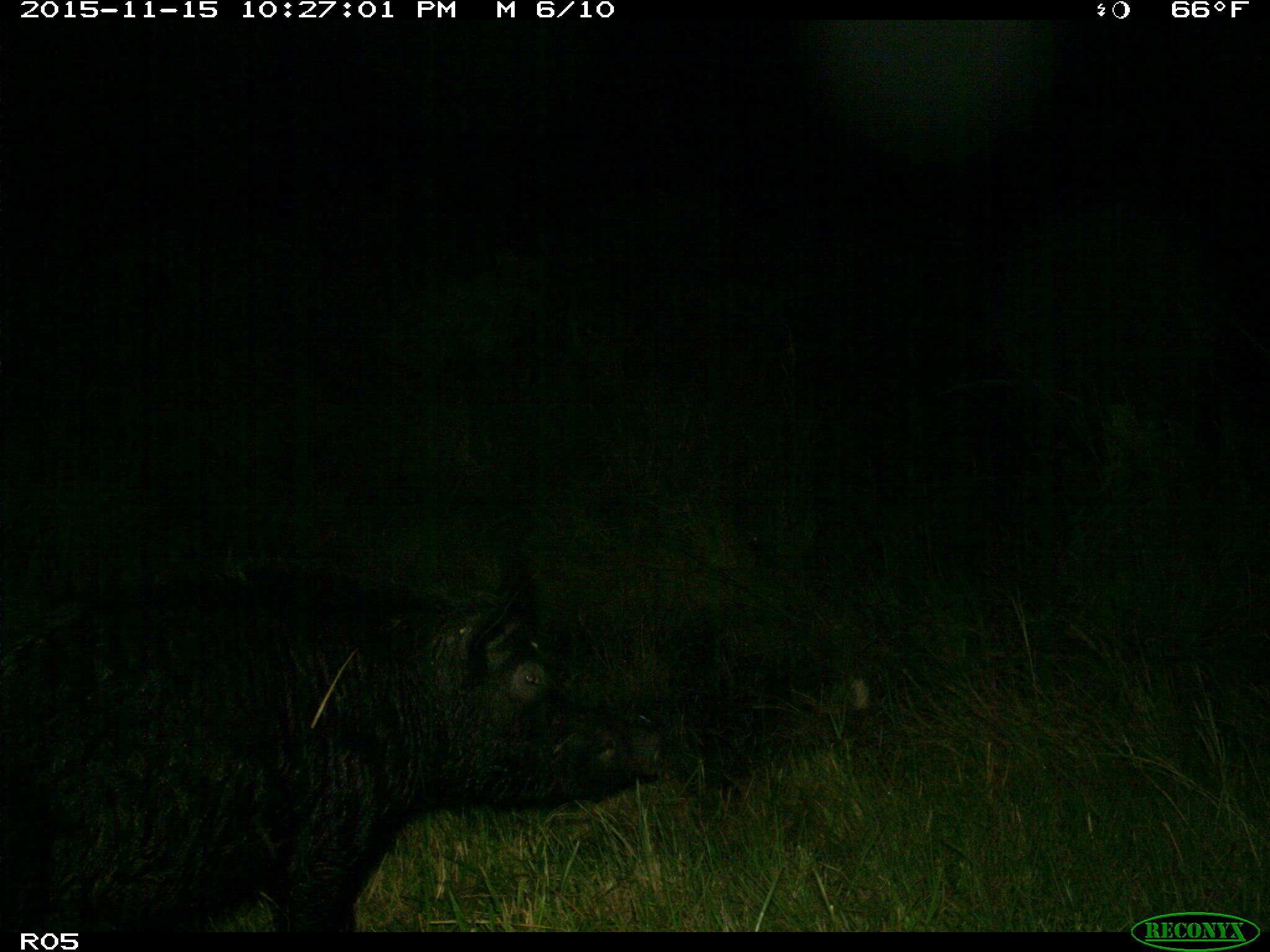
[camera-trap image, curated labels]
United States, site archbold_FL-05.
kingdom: Animalia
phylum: Chordata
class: Mammalia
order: Artiodactyla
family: Suidae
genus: Sus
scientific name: Sus scrofa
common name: wild boar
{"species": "Sus scrofa (wild boar)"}